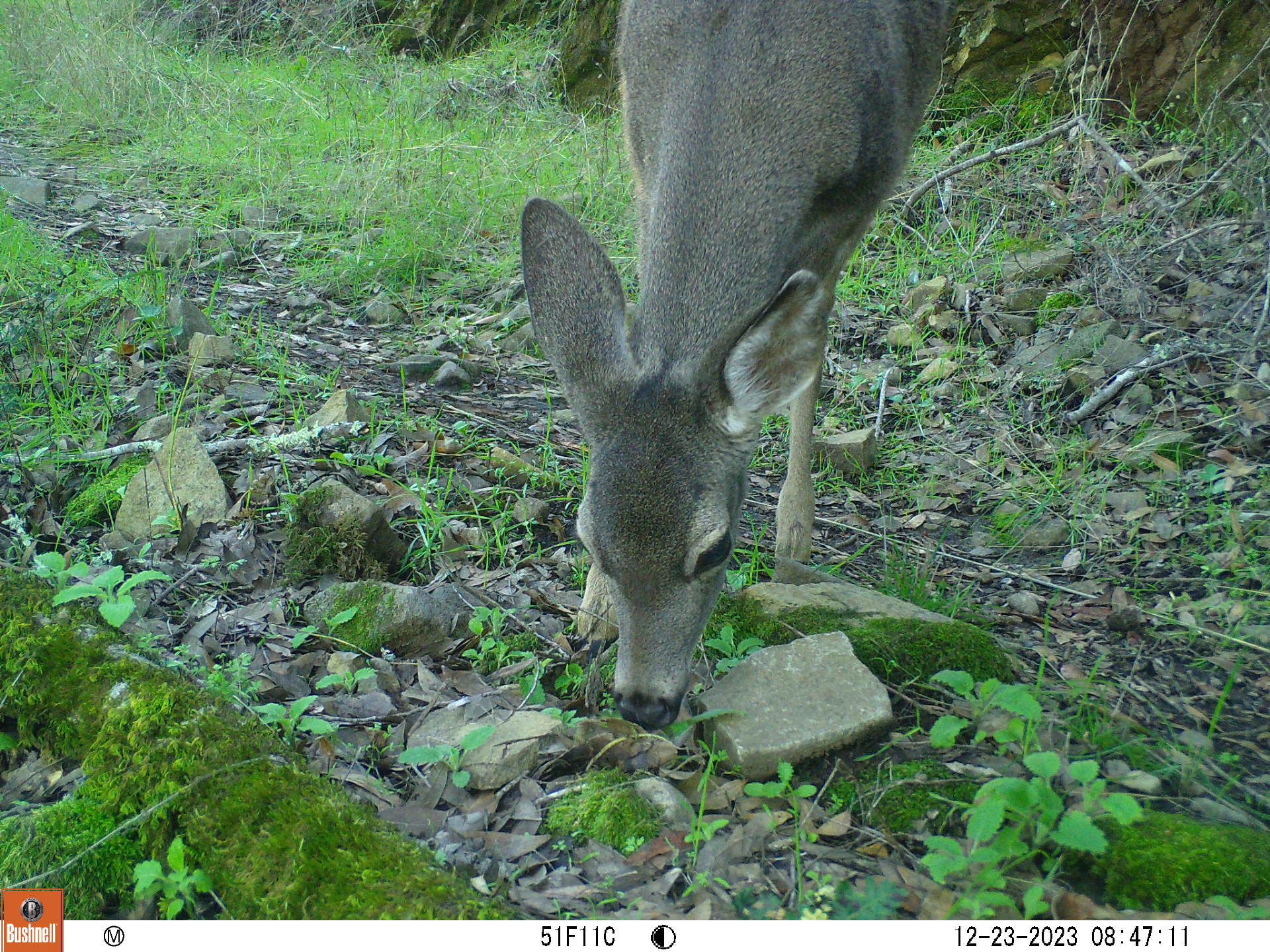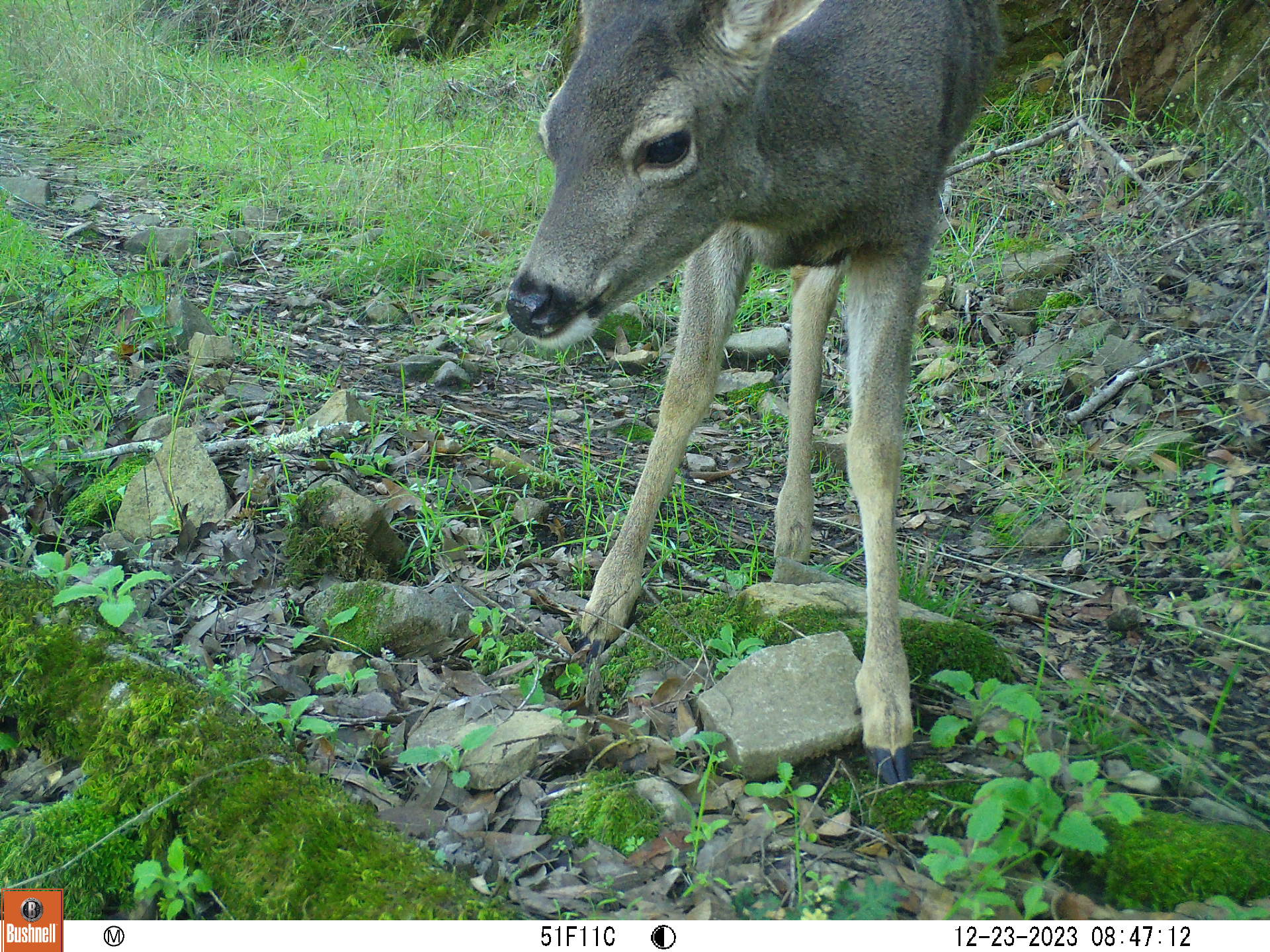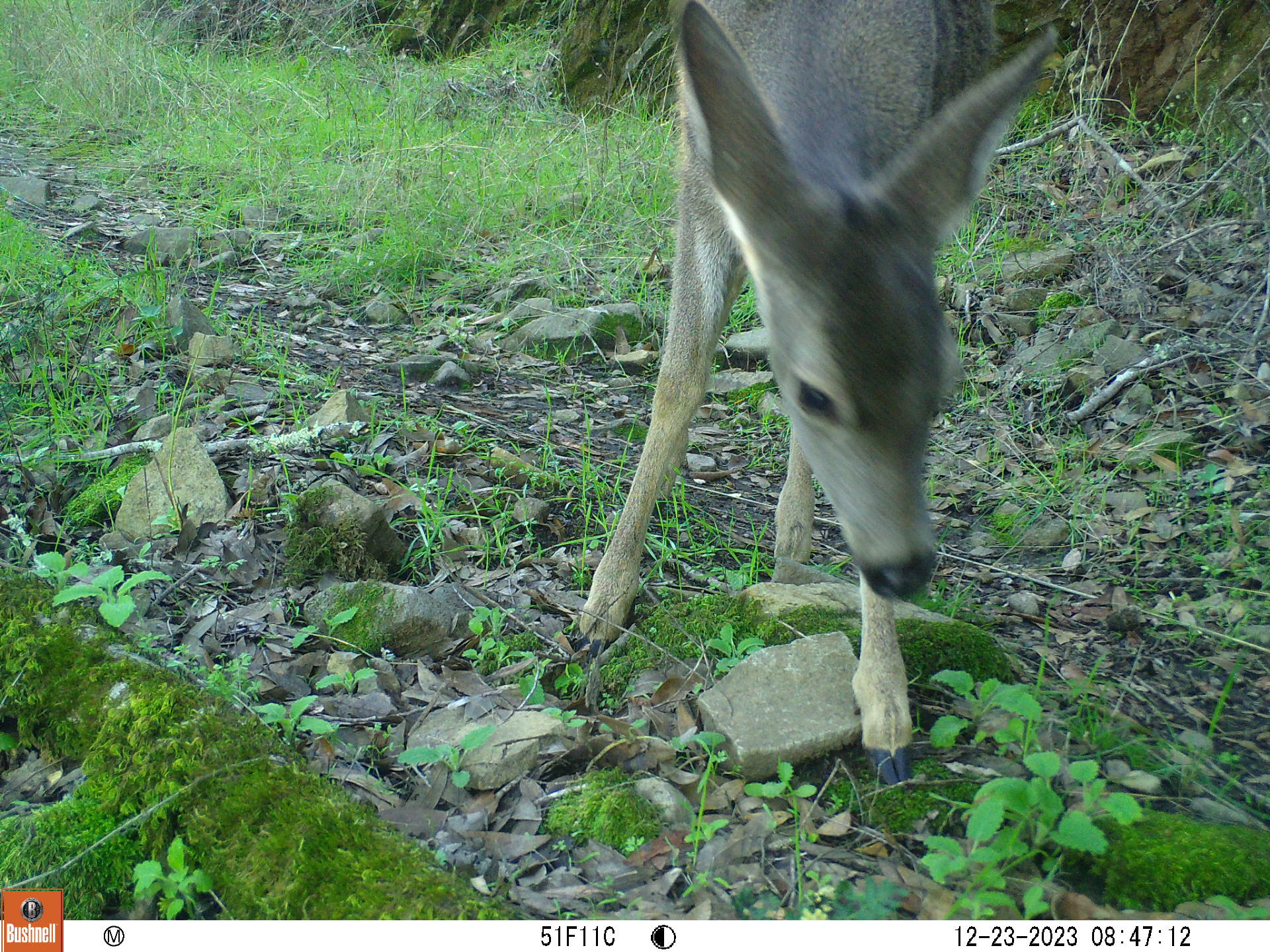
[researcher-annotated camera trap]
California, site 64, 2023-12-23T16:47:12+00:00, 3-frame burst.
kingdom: Animalia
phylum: Chordata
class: Mammalia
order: Artiodactyla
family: Cervidae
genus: Odocoileus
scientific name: Odocoileus hemionus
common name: mule deer